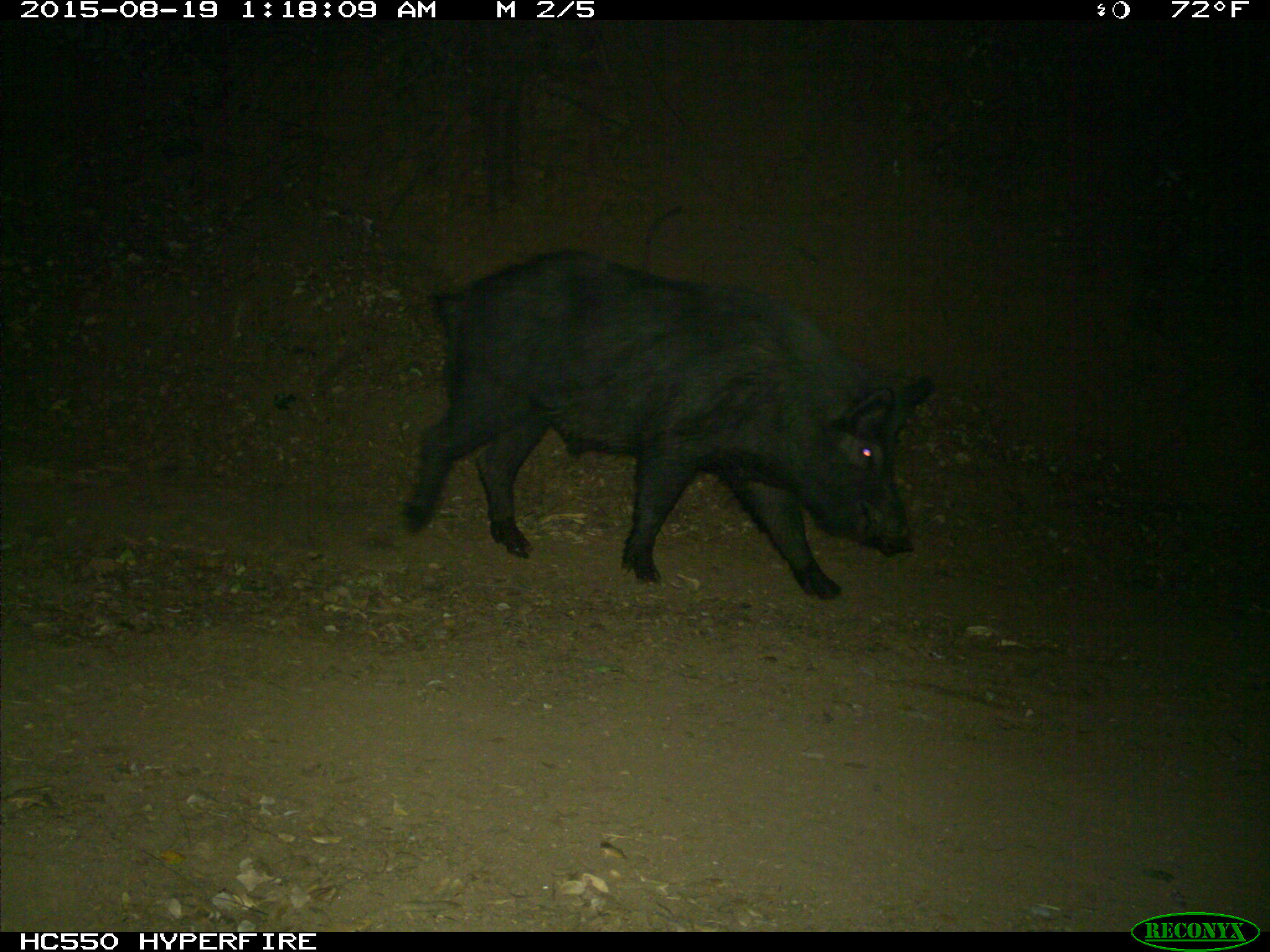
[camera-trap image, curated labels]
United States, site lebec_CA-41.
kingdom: Animalia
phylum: Chordata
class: Mammalia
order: Artiodactyla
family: Suidae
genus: Sus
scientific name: Sus scrofa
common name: wild boar